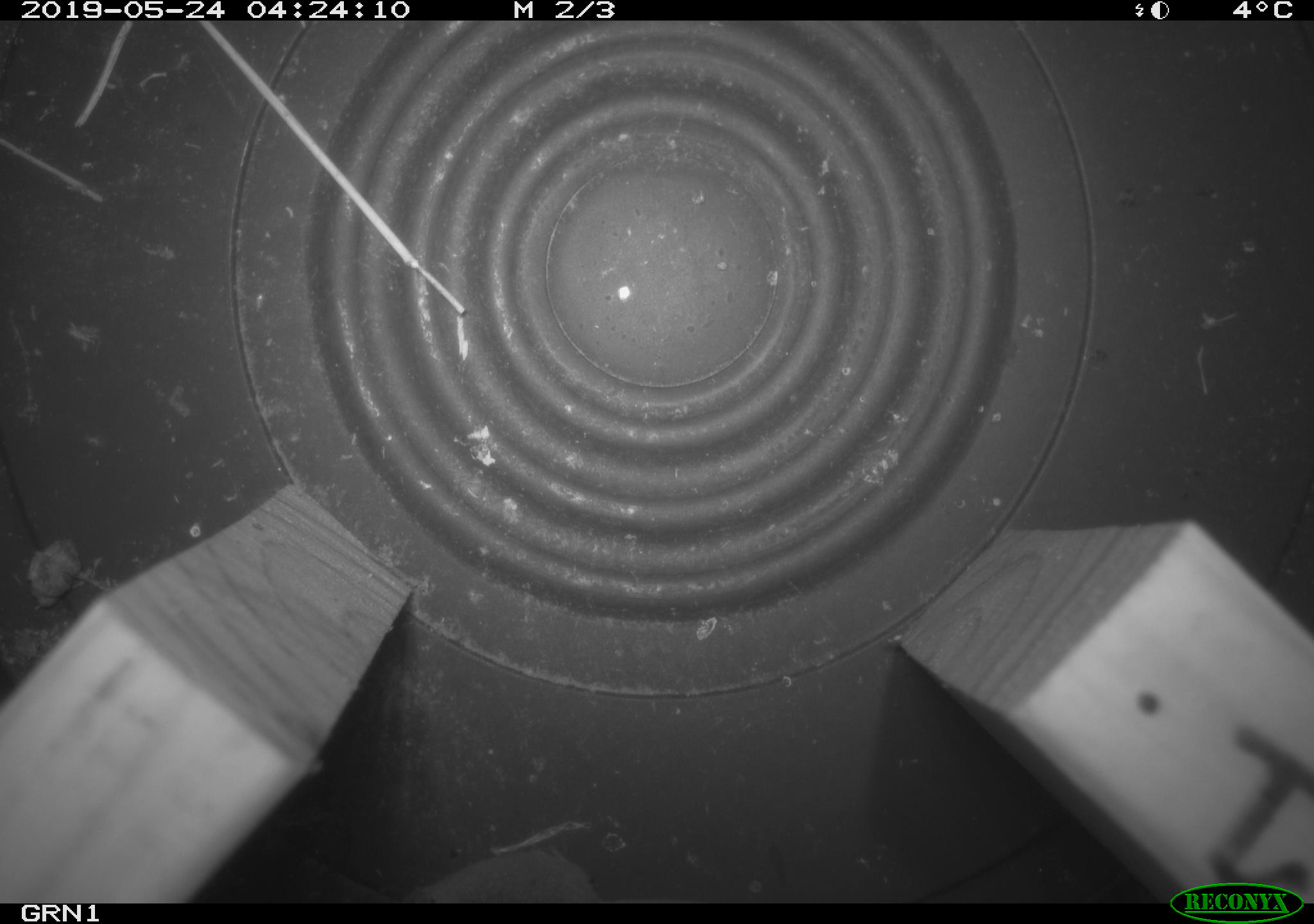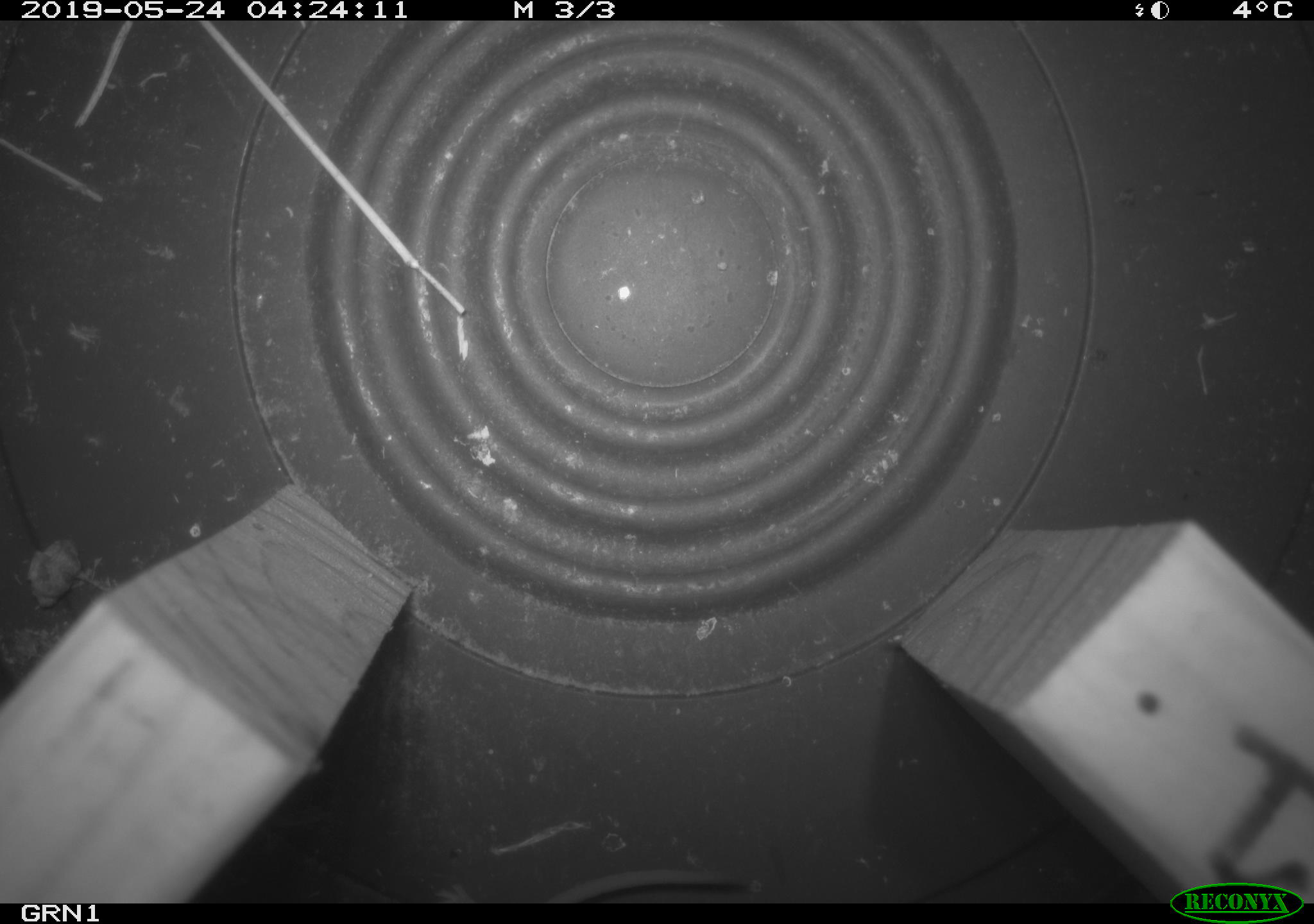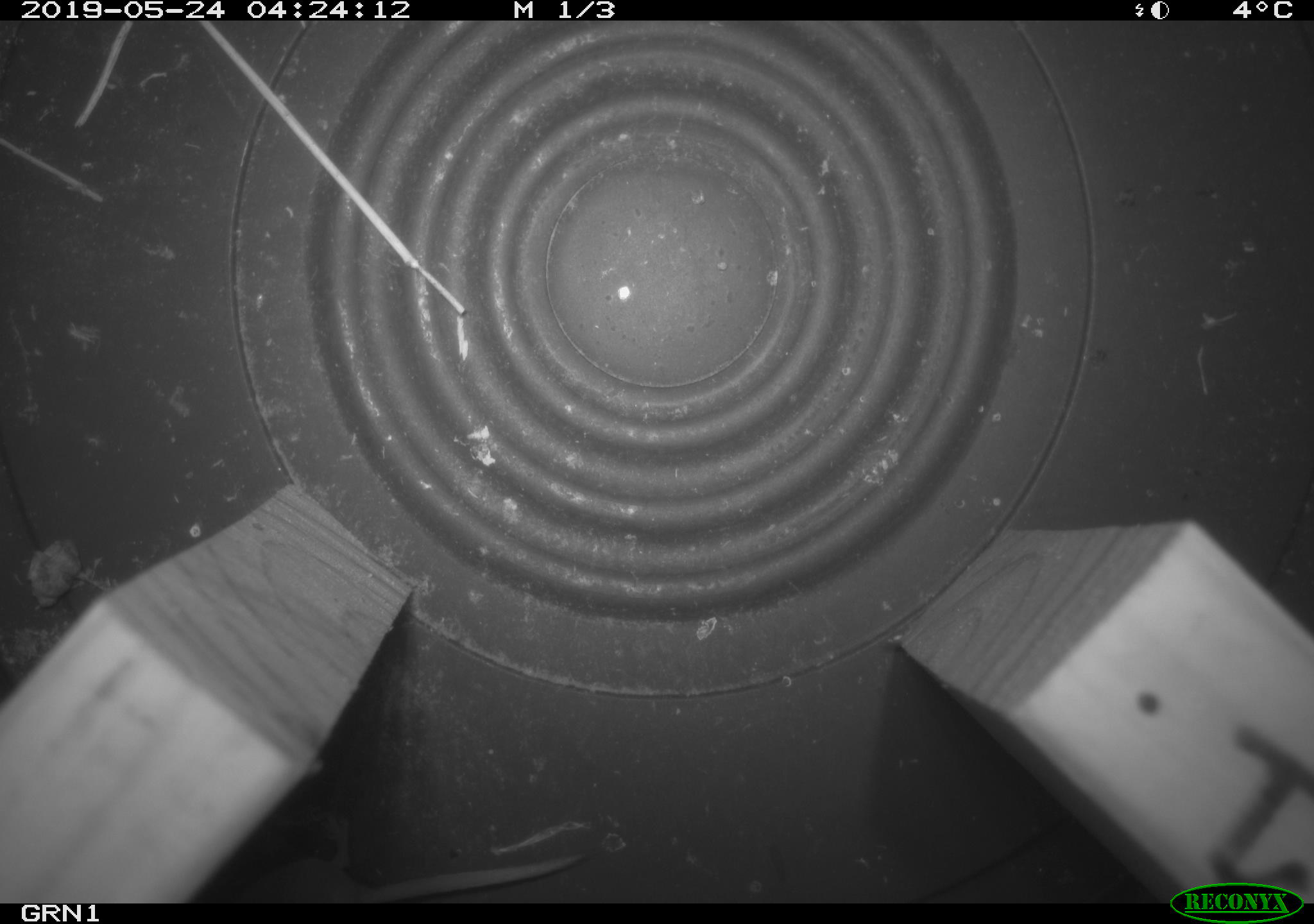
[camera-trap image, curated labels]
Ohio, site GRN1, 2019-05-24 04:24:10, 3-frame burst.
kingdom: Animalia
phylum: Chordata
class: Mammalia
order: Eulipotyphla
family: Soricidae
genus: Sorex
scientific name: Sorex cinereus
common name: masked shrew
Masked shrew (Sorex cinereus).